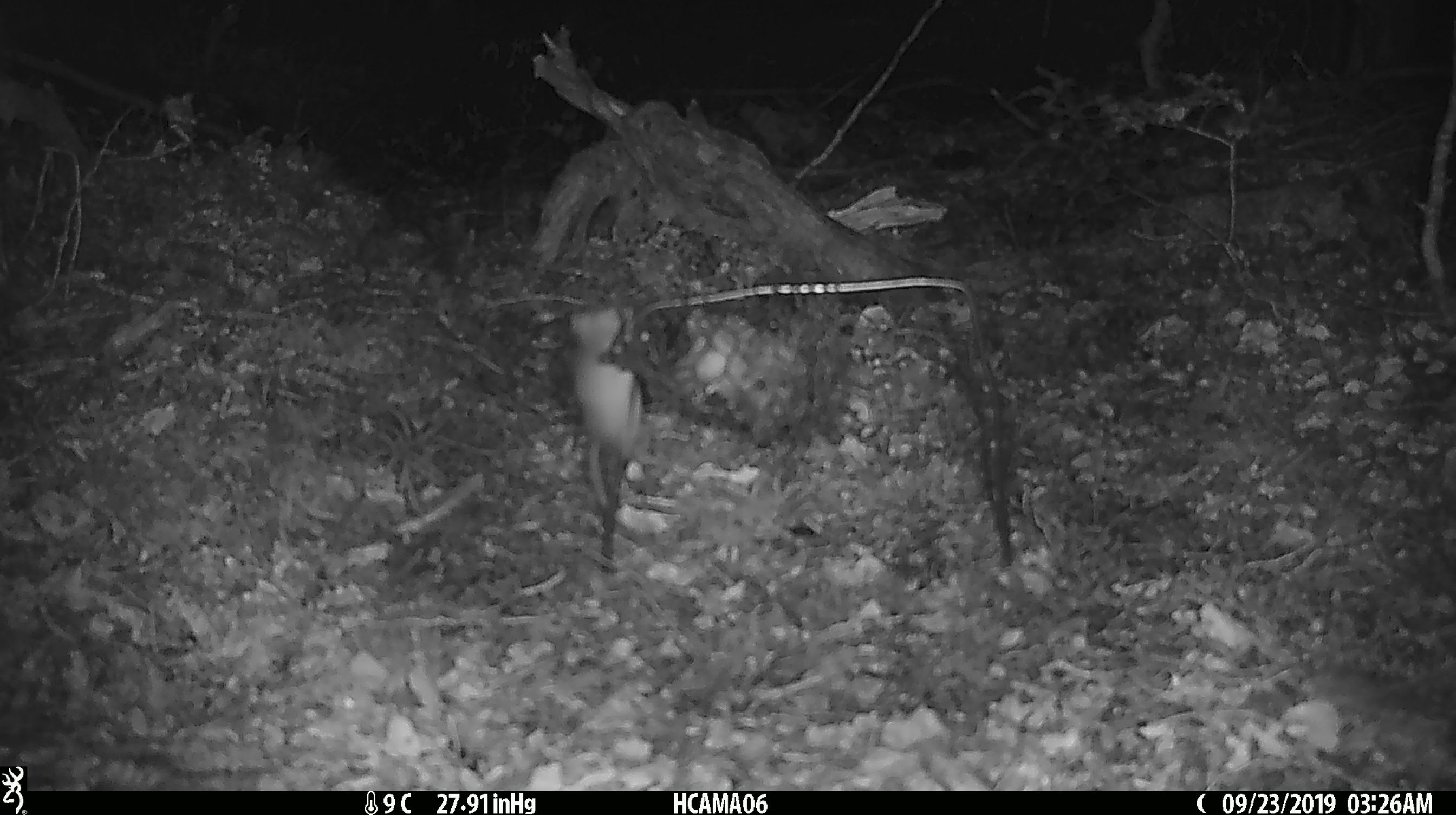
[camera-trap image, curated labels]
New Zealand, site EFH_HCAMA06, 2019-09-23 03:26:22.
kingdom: Animalia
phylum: Chordata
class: Mammalia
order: Rodentia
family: Muridae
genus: Mus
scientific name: Mus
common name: mouse